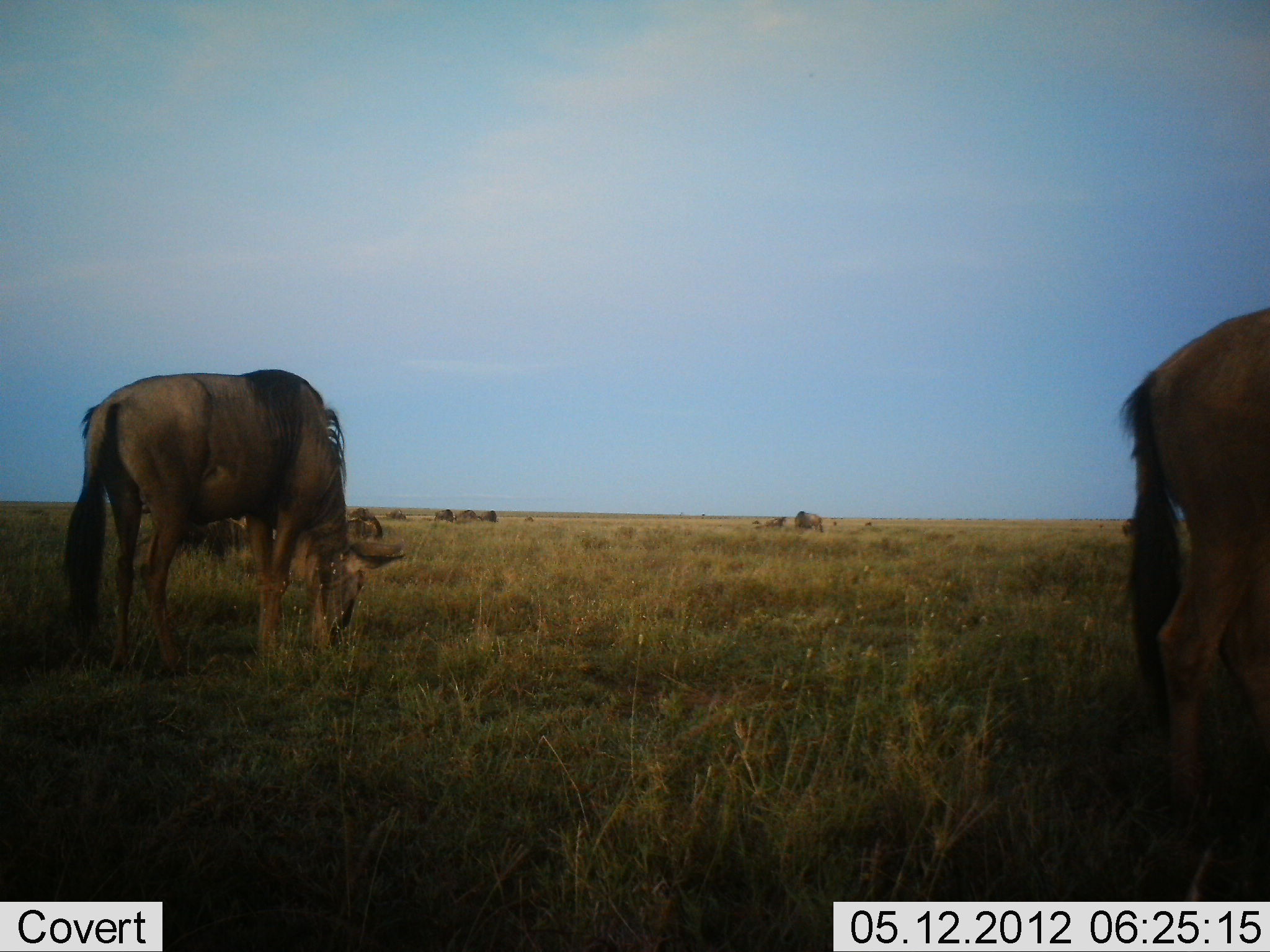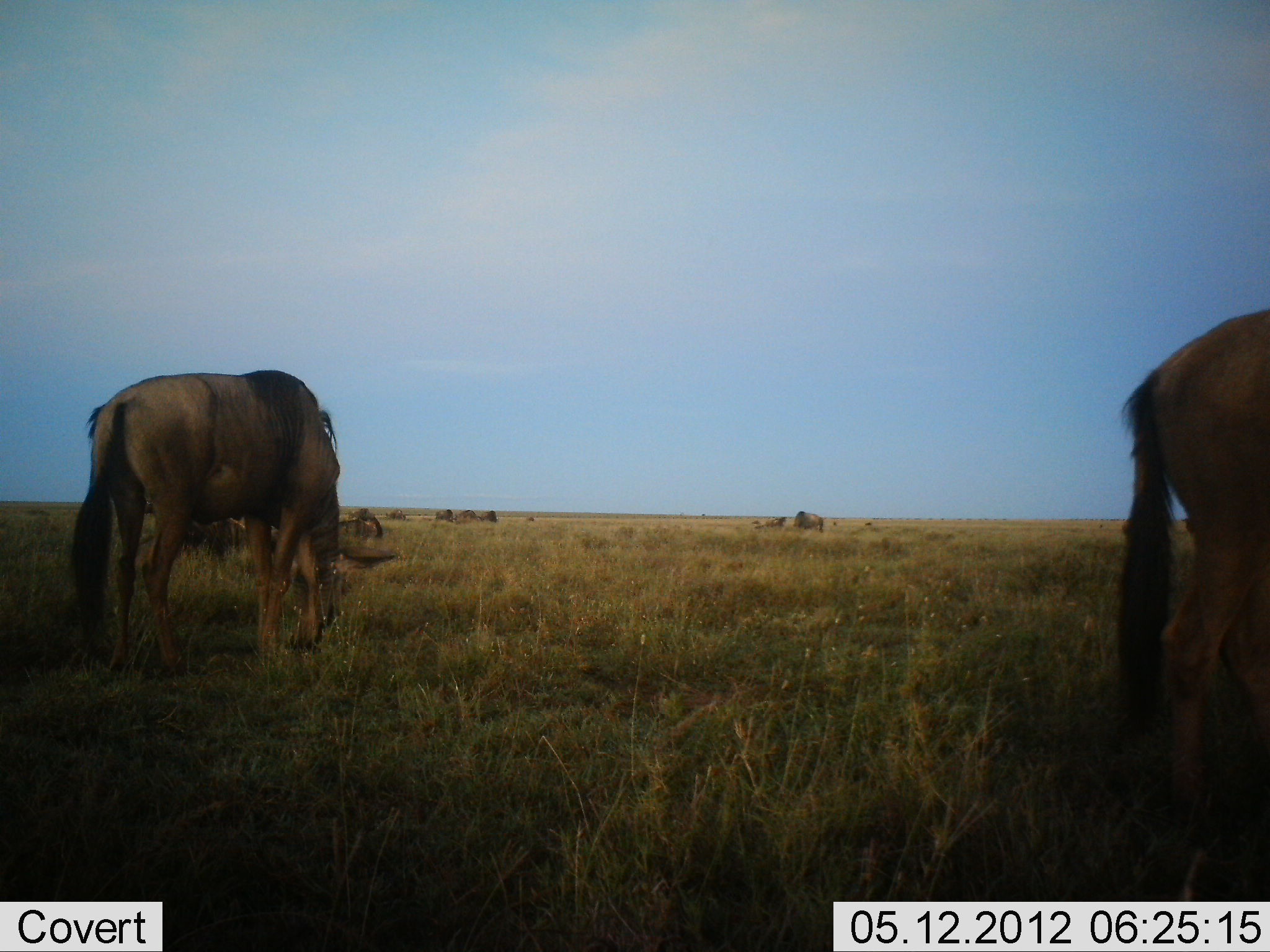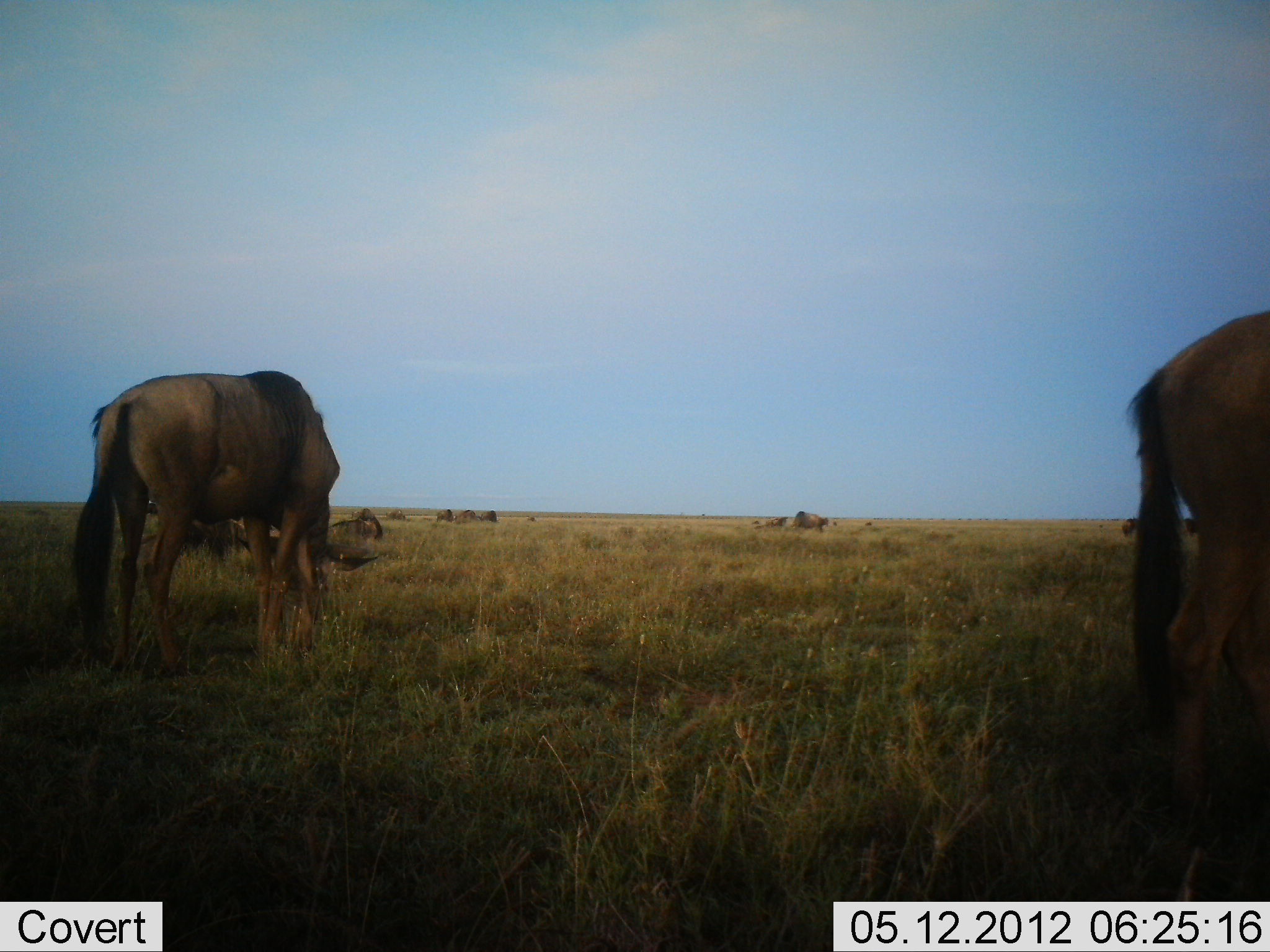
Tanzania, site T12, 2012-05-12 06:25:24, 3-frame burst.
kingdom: Animalia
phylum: Chordata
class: Mammalia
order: Artiodactyla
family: Bovidae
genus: Connochaetes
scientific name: Connochaetes taurinus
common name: blue wildebeest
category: wildebeest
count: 10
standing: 70%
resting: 30%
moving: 0%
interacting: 0%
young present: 0%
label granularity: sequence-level